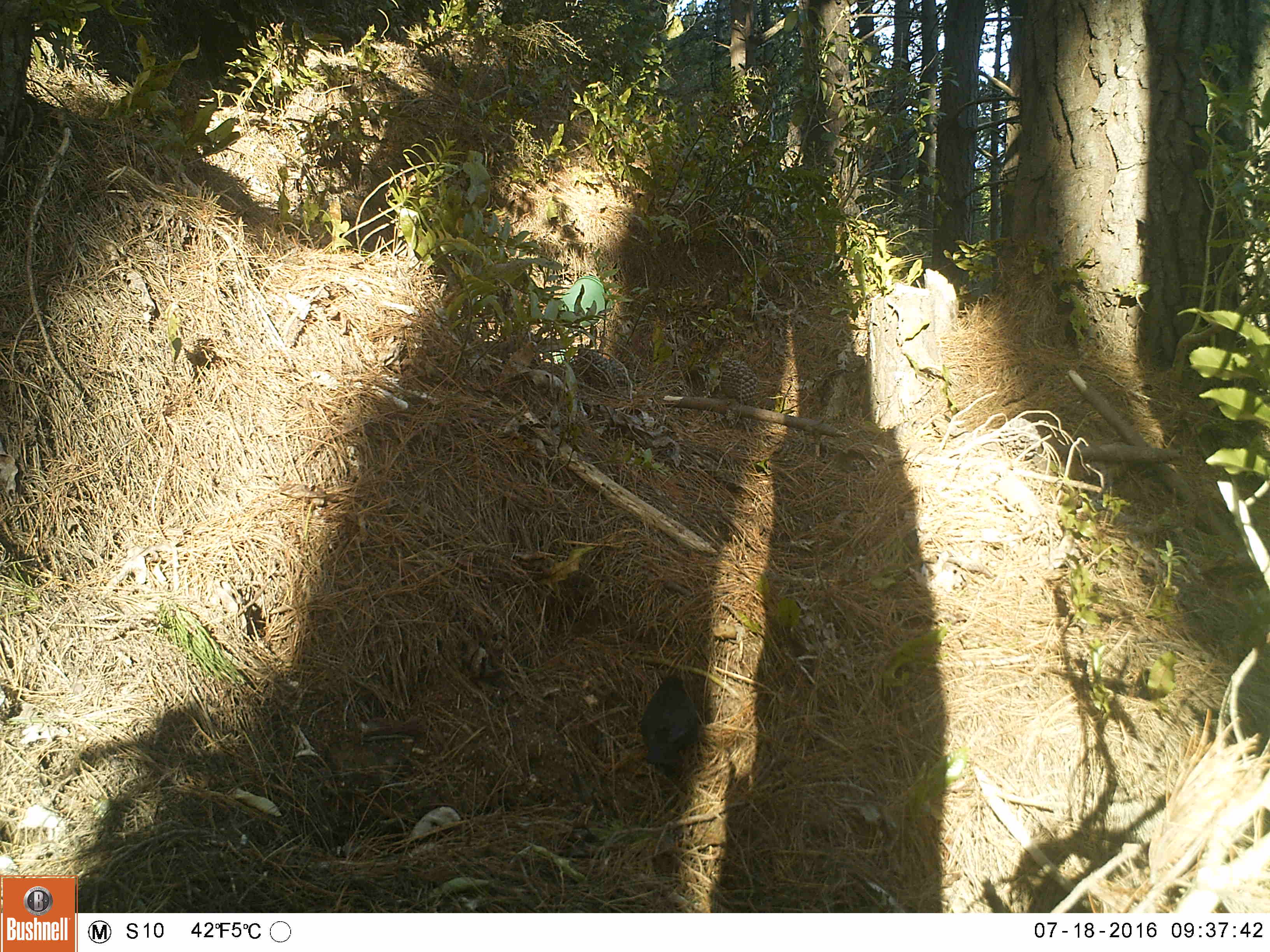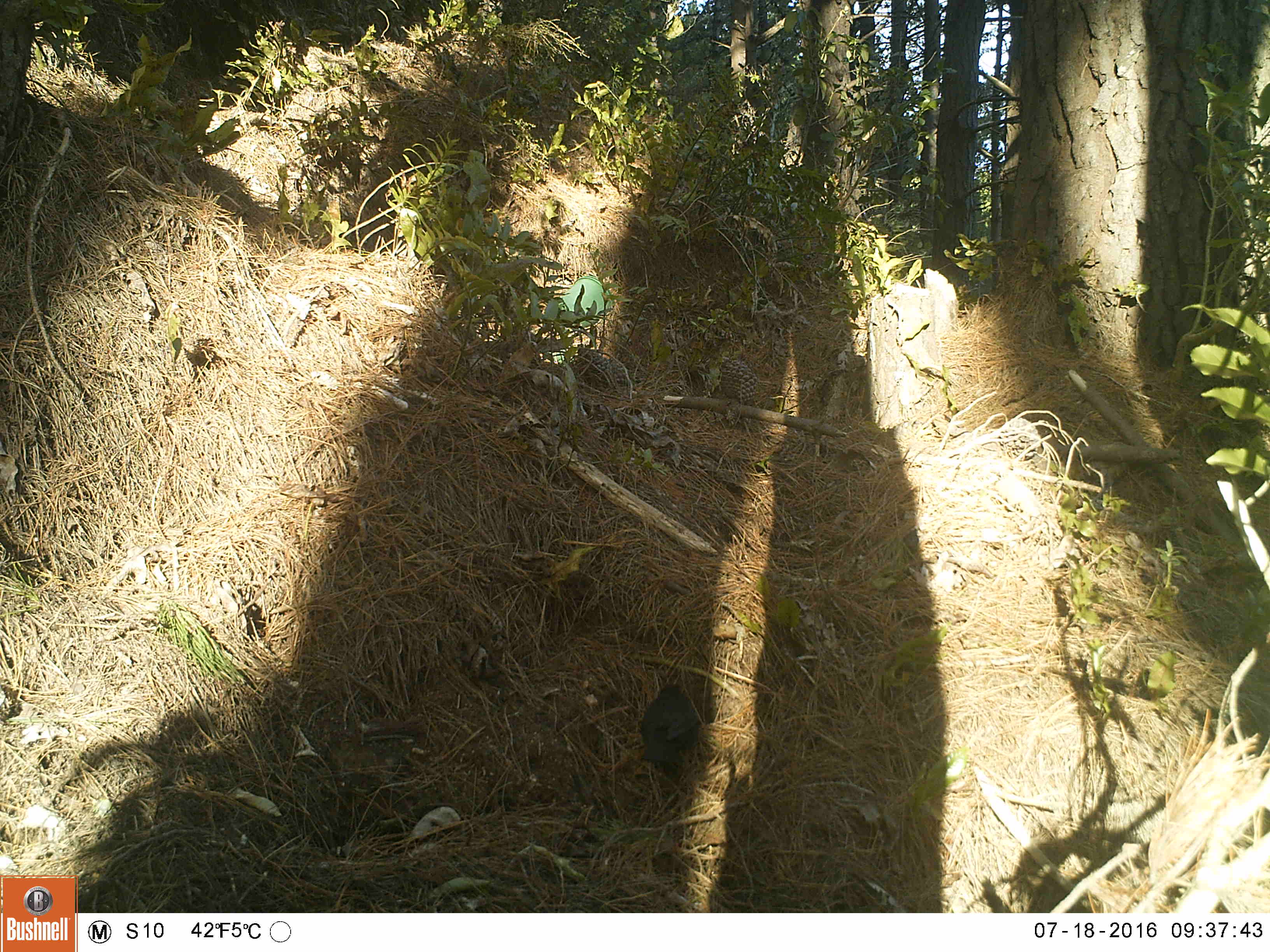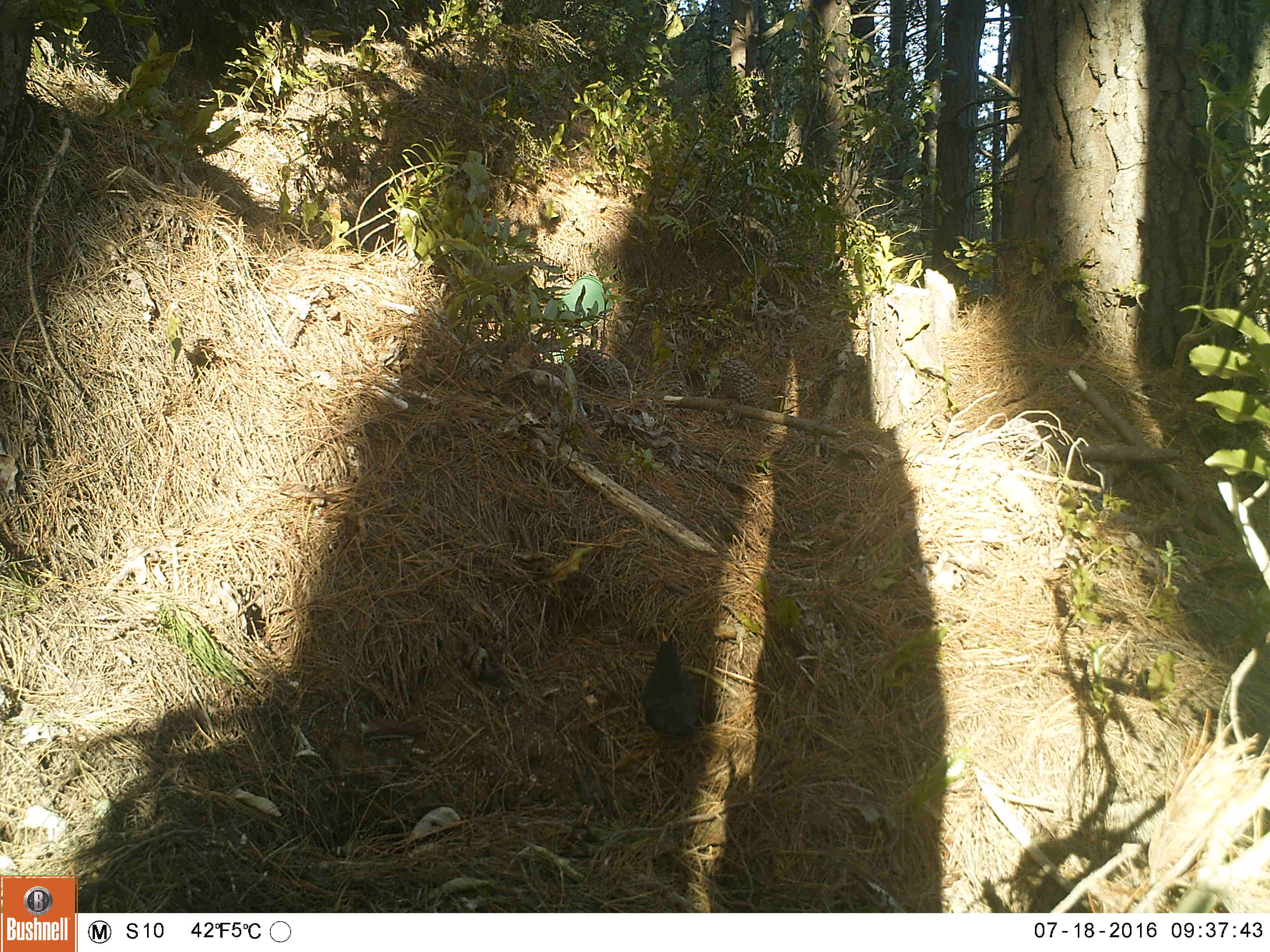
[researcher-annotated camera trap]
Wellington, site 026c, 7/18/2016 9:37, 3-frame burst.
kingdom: Animalia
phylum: Chordata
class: Aves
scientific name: Aves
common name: bird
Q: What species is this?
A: Bird (Aves).